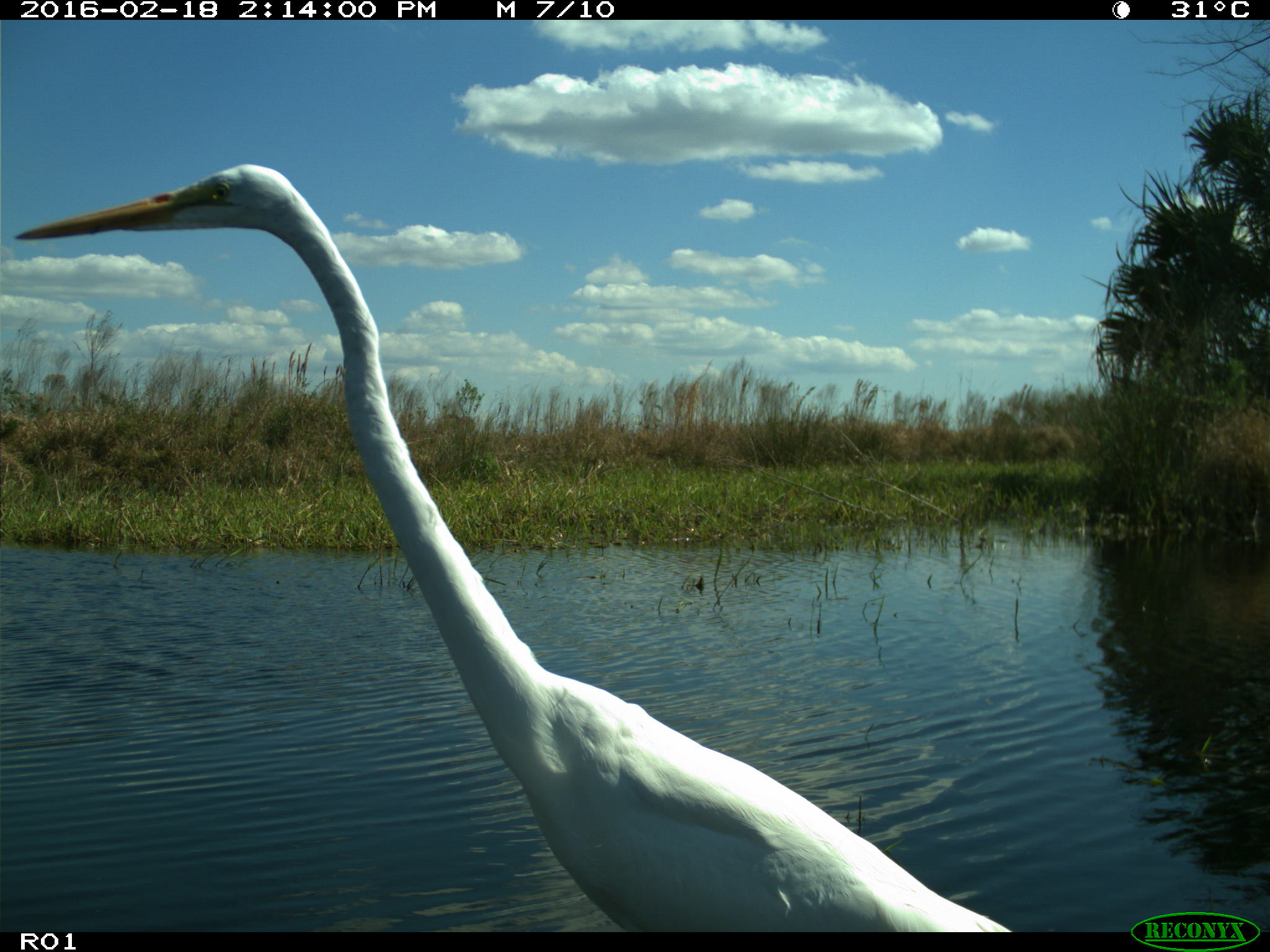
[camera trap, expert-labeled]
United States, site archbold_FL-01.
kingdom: Animalia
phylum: Chordata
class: Aves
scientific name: Aves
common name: birds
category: unidentified bird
Unidentified bird (birds) (Aves).